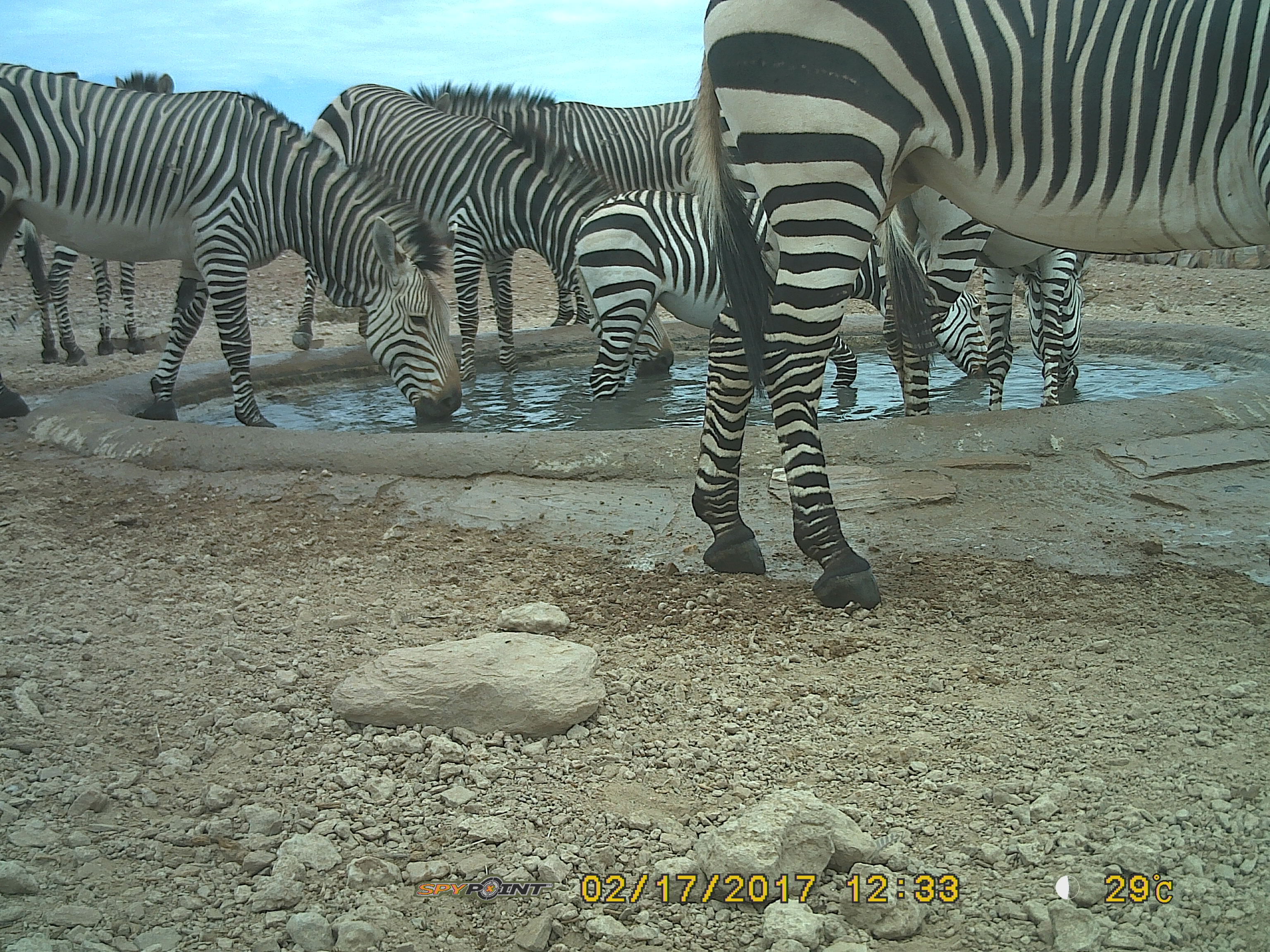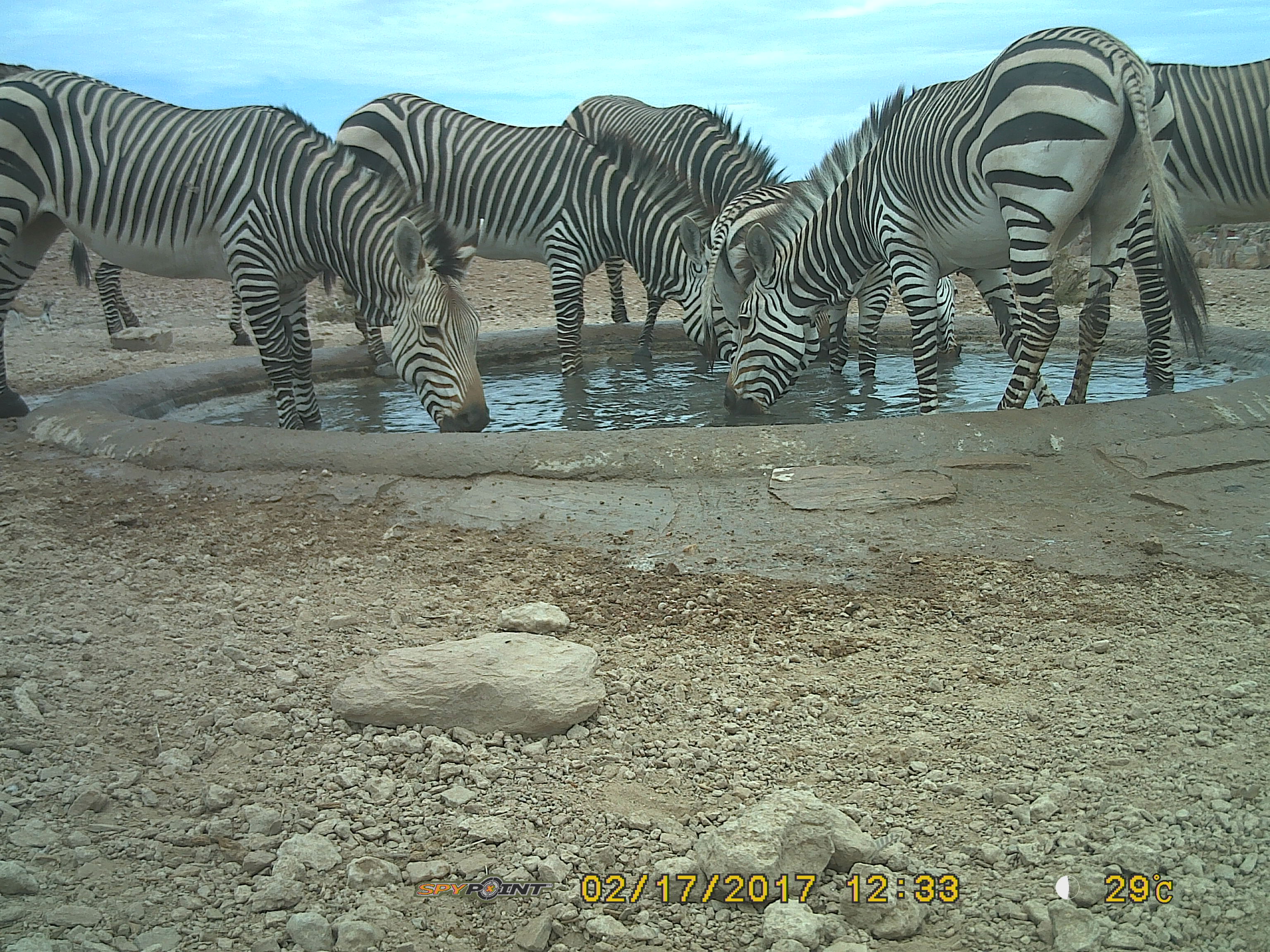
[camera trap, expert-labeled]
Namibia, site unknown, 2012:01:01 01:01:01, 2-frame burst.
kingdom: Animalia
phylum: Chordata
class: Mammalia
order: Perissodactyla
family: Equidae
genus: Equus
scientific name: Equus zebra hartmannae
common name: hartmann's mountain zebra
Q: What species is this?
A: Equus zebra hartmannae (hartmann's mountain zebra).